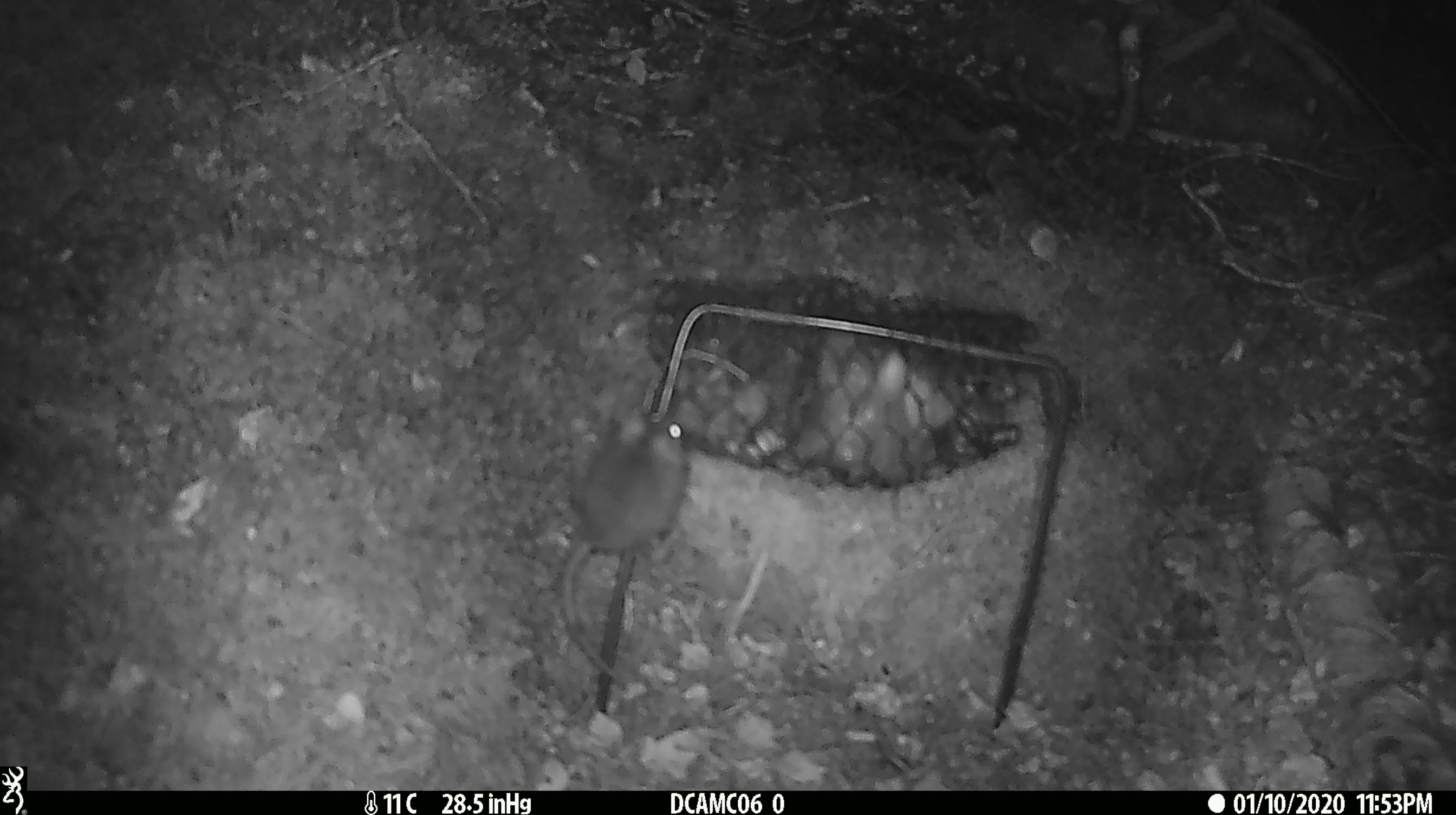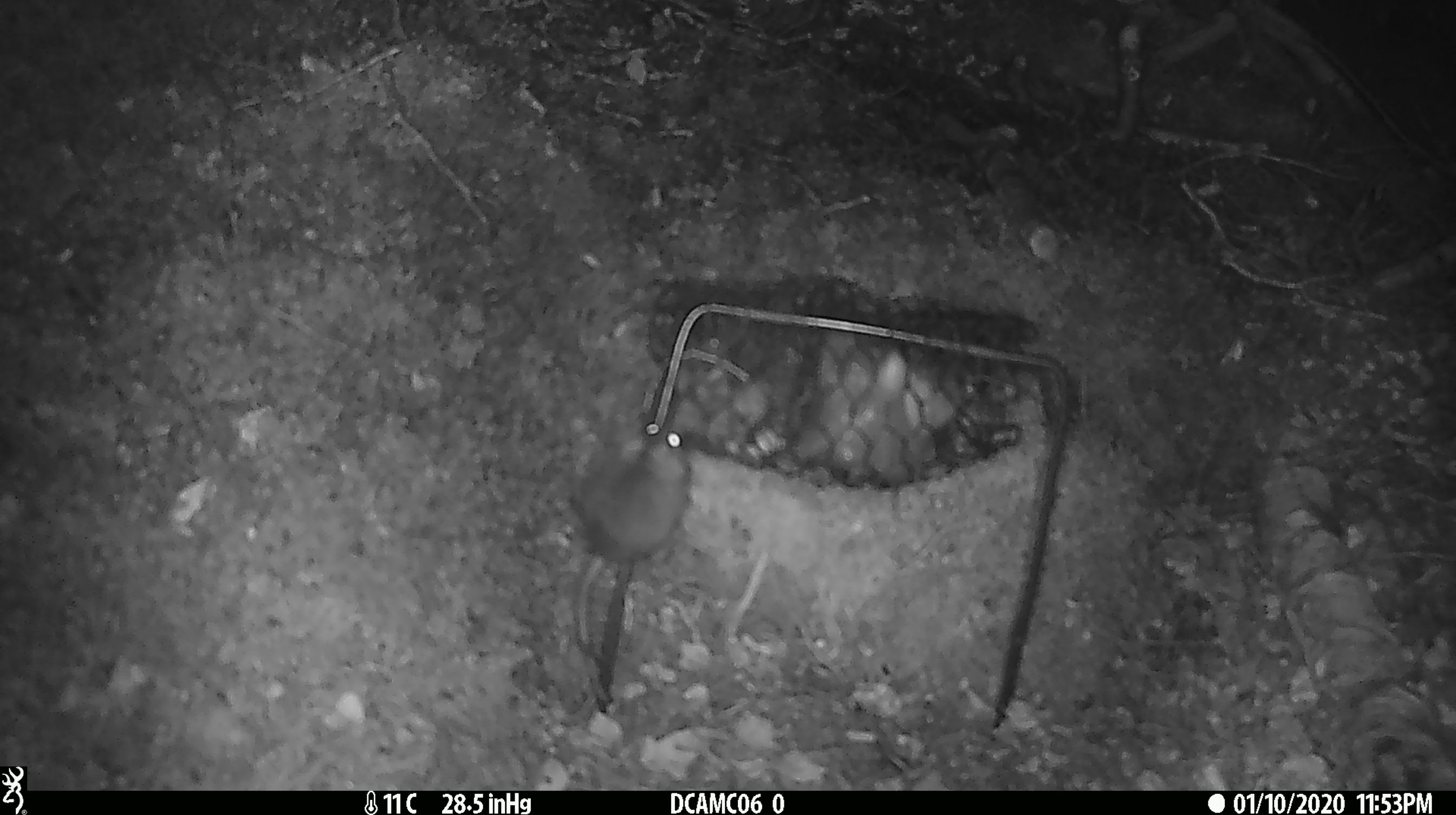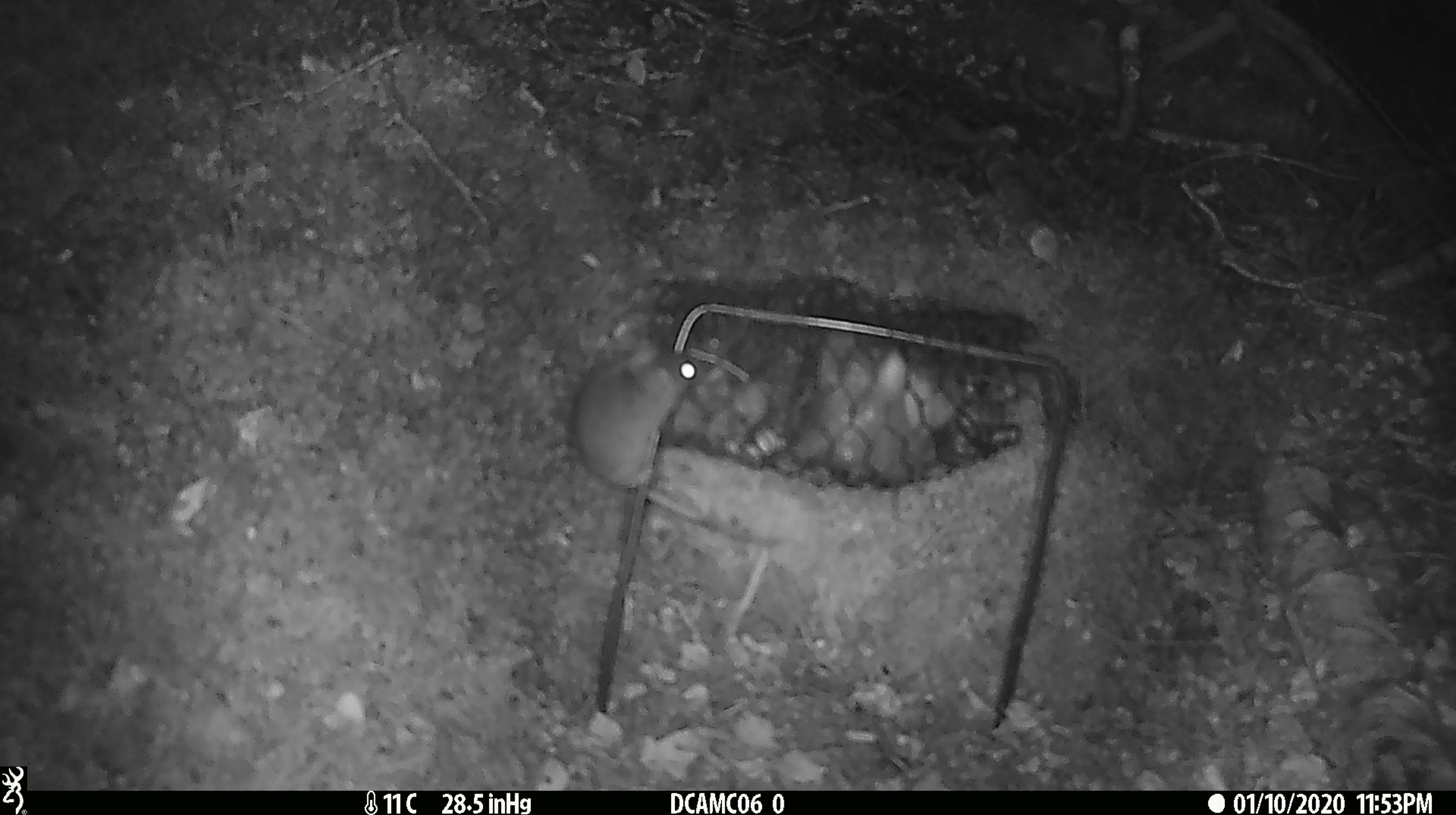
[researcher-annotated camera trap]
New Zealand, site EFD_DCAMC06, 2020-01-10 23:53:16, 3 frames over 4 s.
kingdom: Animalia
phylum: Chordata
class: Mammalia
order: Rodentia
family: Muridae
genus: Mus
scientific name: Mus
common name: mouse